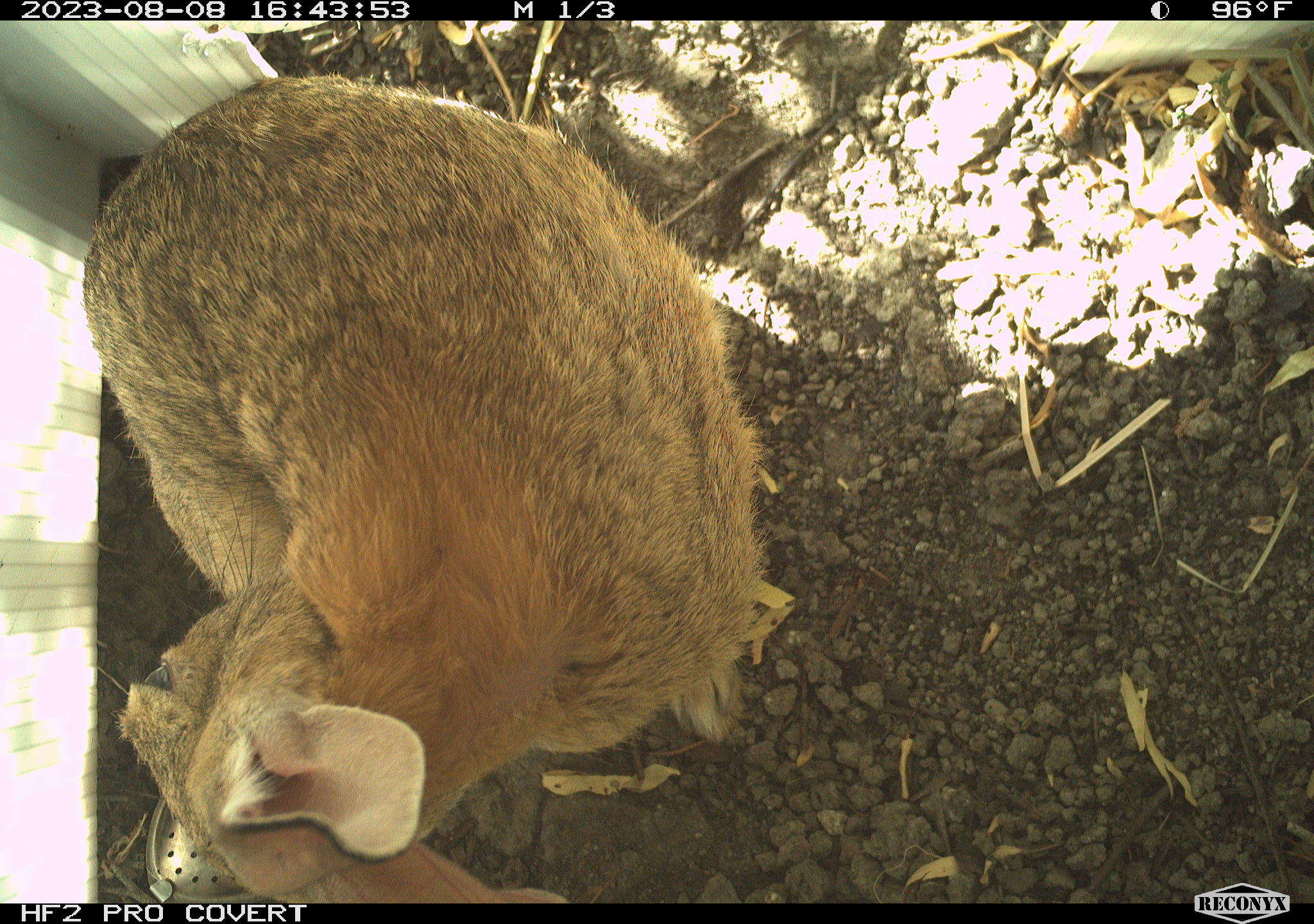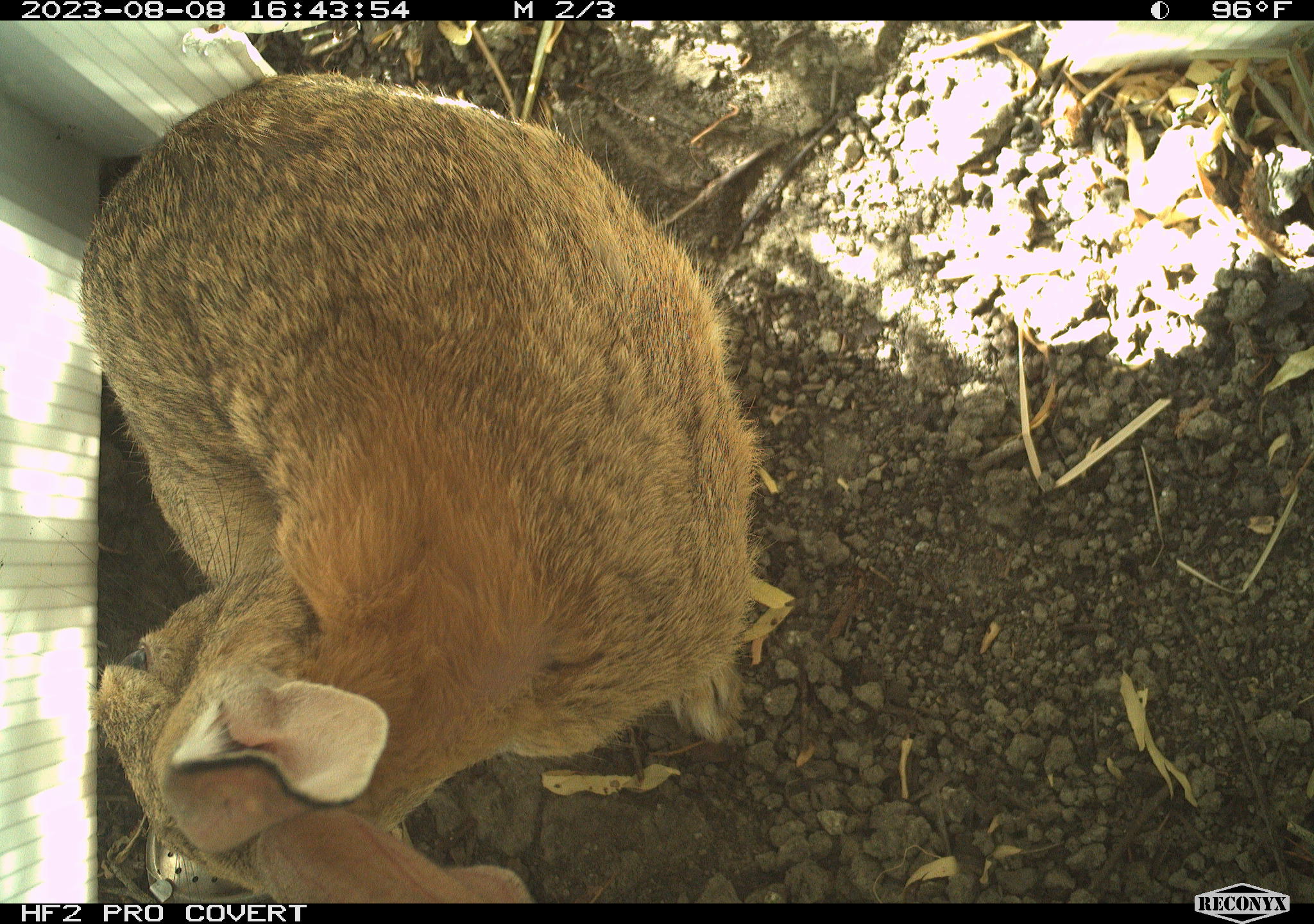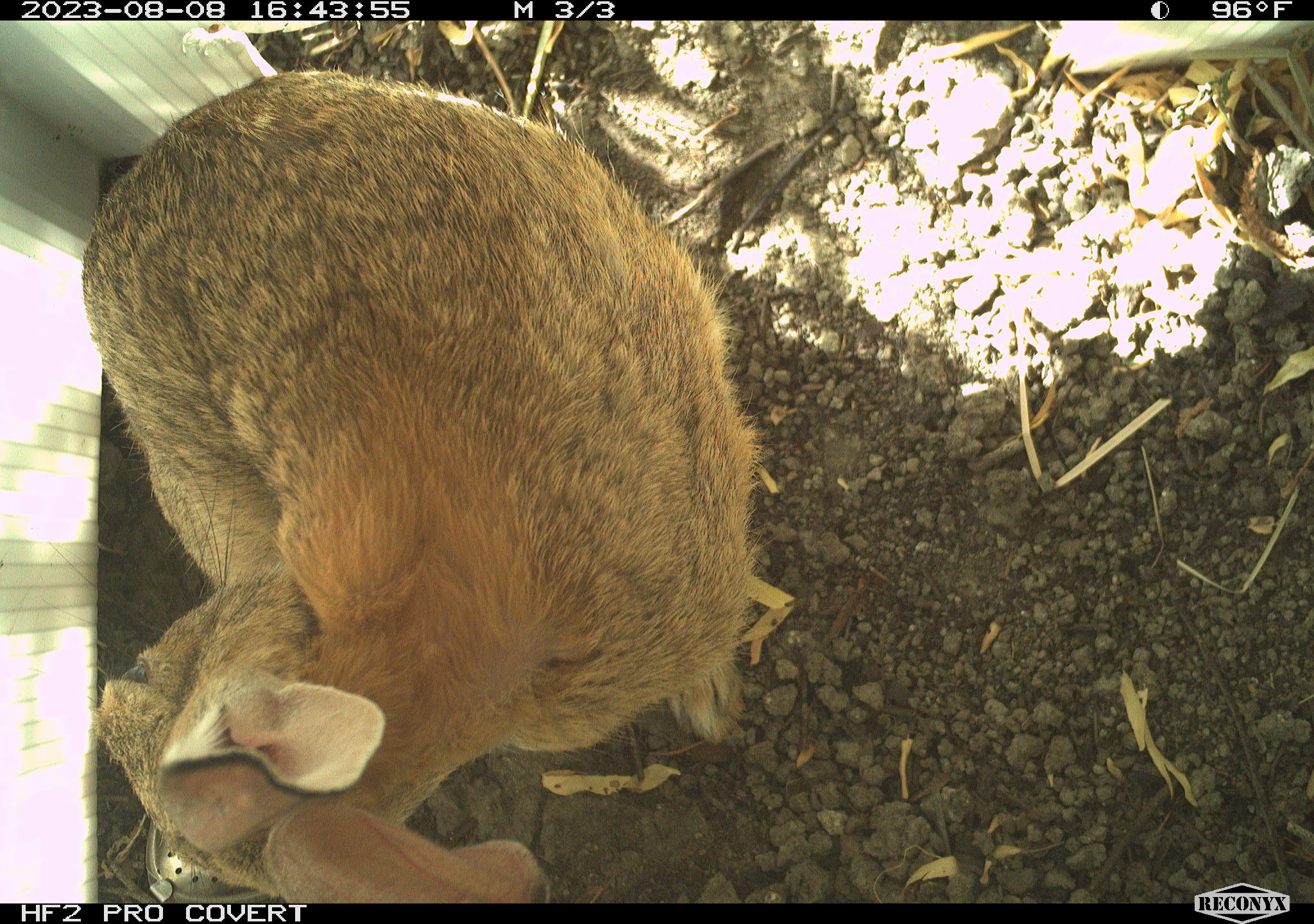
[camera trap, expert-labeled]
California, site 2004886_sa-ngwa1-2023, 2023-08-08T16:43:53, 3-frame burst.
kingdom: Animalia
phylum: Chordata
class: Mammalia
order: Lagomorpha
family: Leporidae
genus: Sylvilagus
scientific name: Sylvilagus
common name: cottontail rabbits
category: sylvilagus species